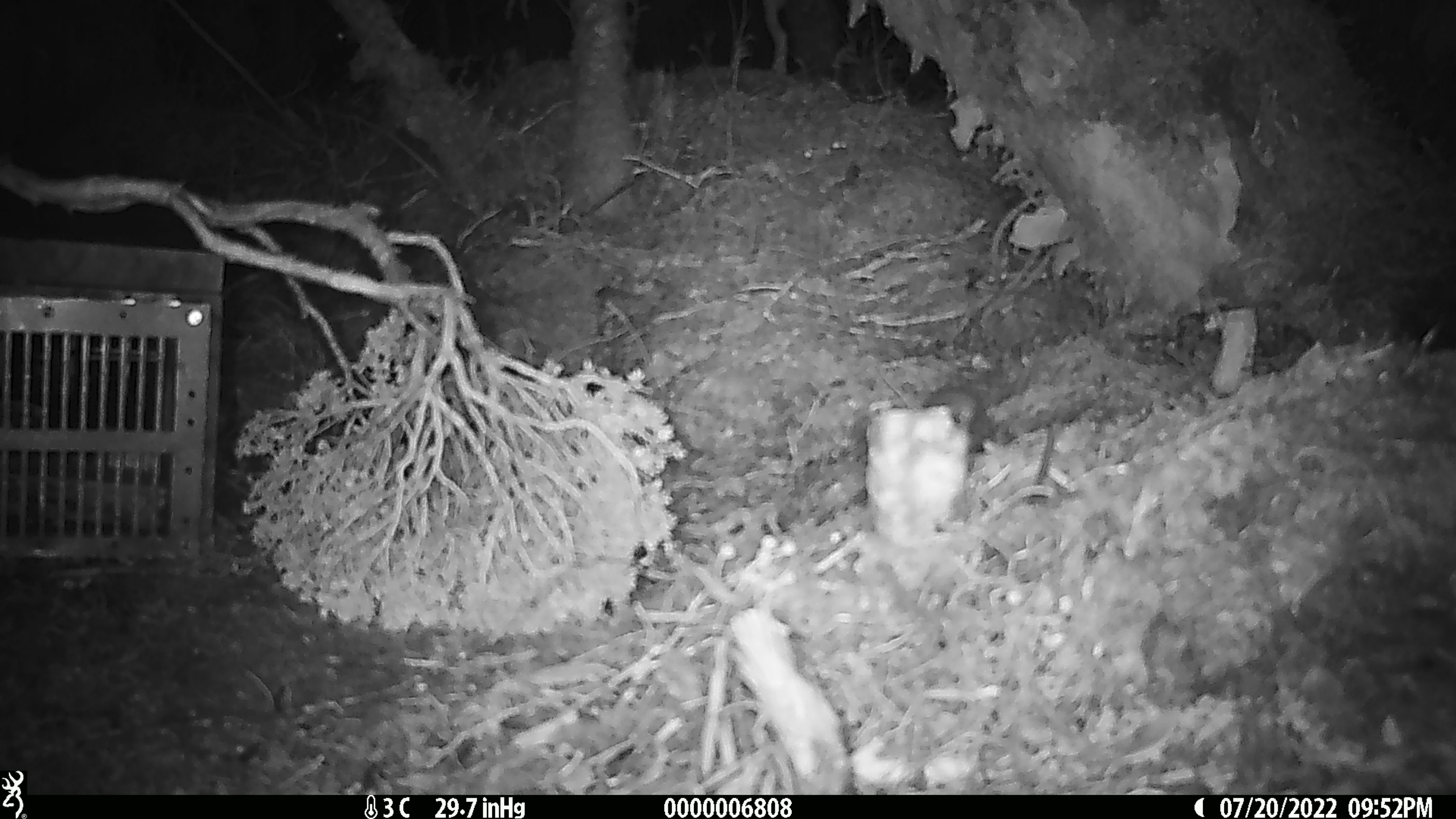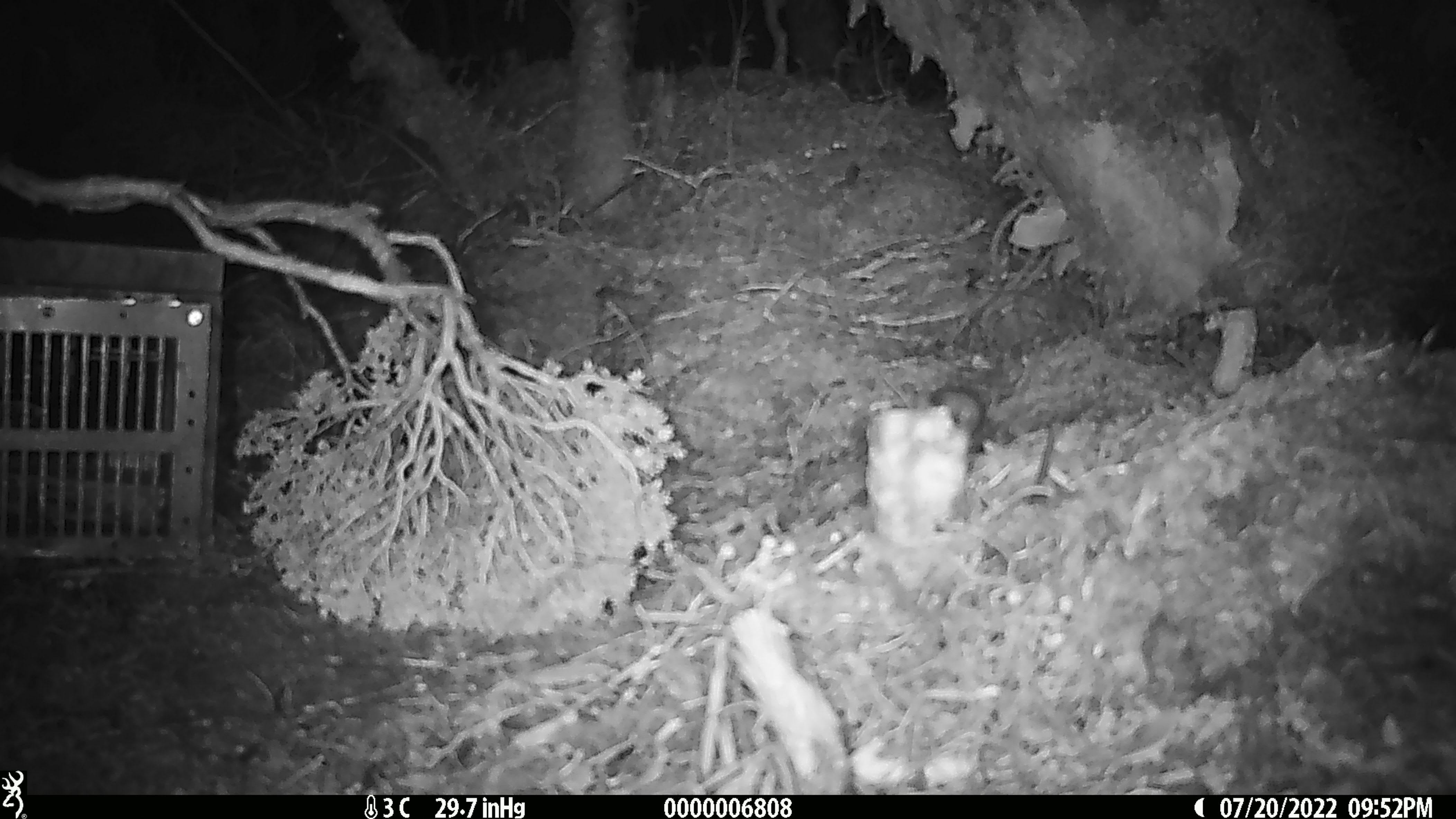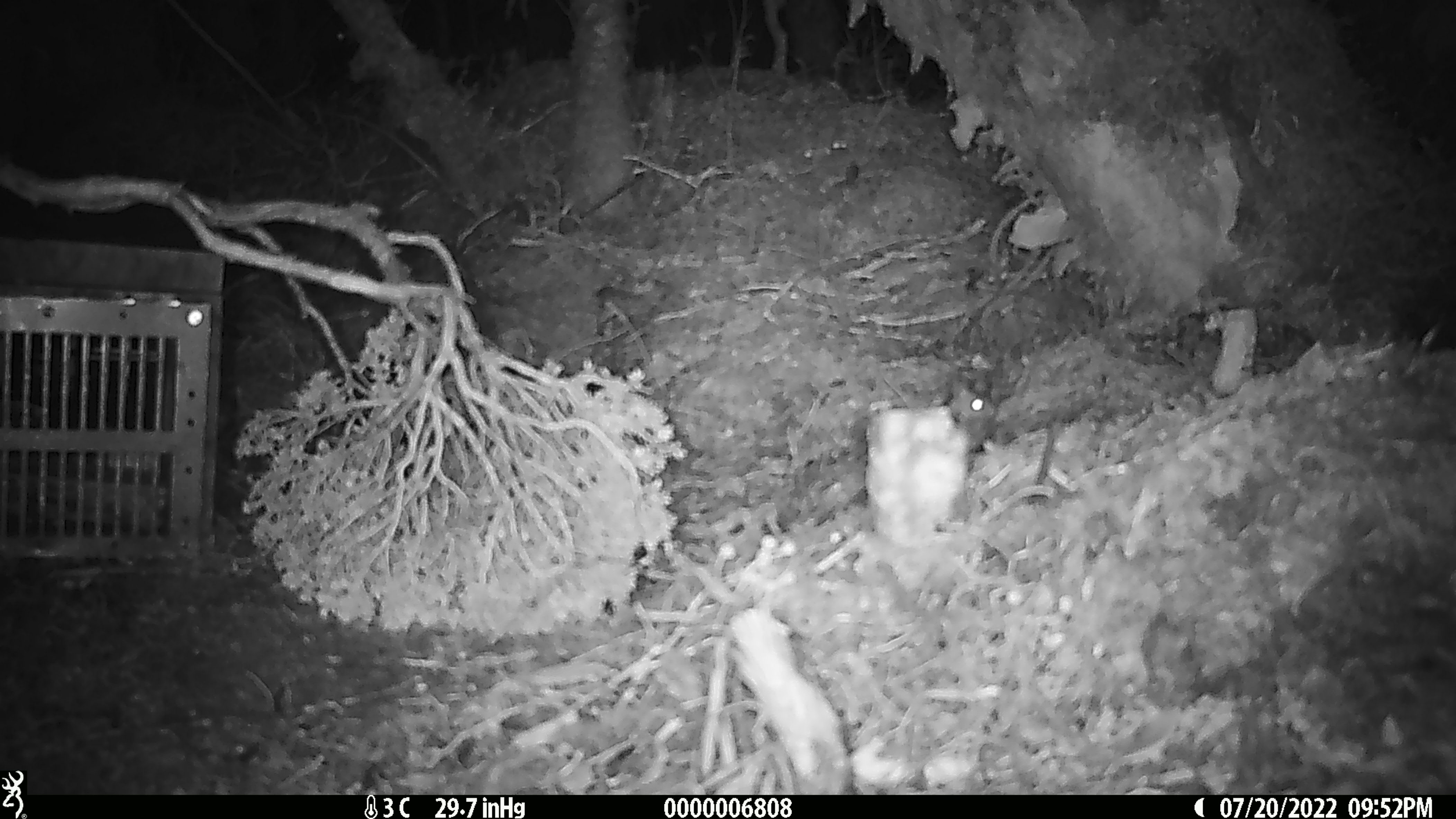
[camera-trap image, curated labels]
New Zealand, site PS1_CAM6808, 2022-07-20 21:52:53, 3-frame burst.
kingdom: Animalia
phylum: Chordata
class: Mammalia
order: Rodentia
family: Muridae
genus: Mus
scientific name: Mus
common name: mouse